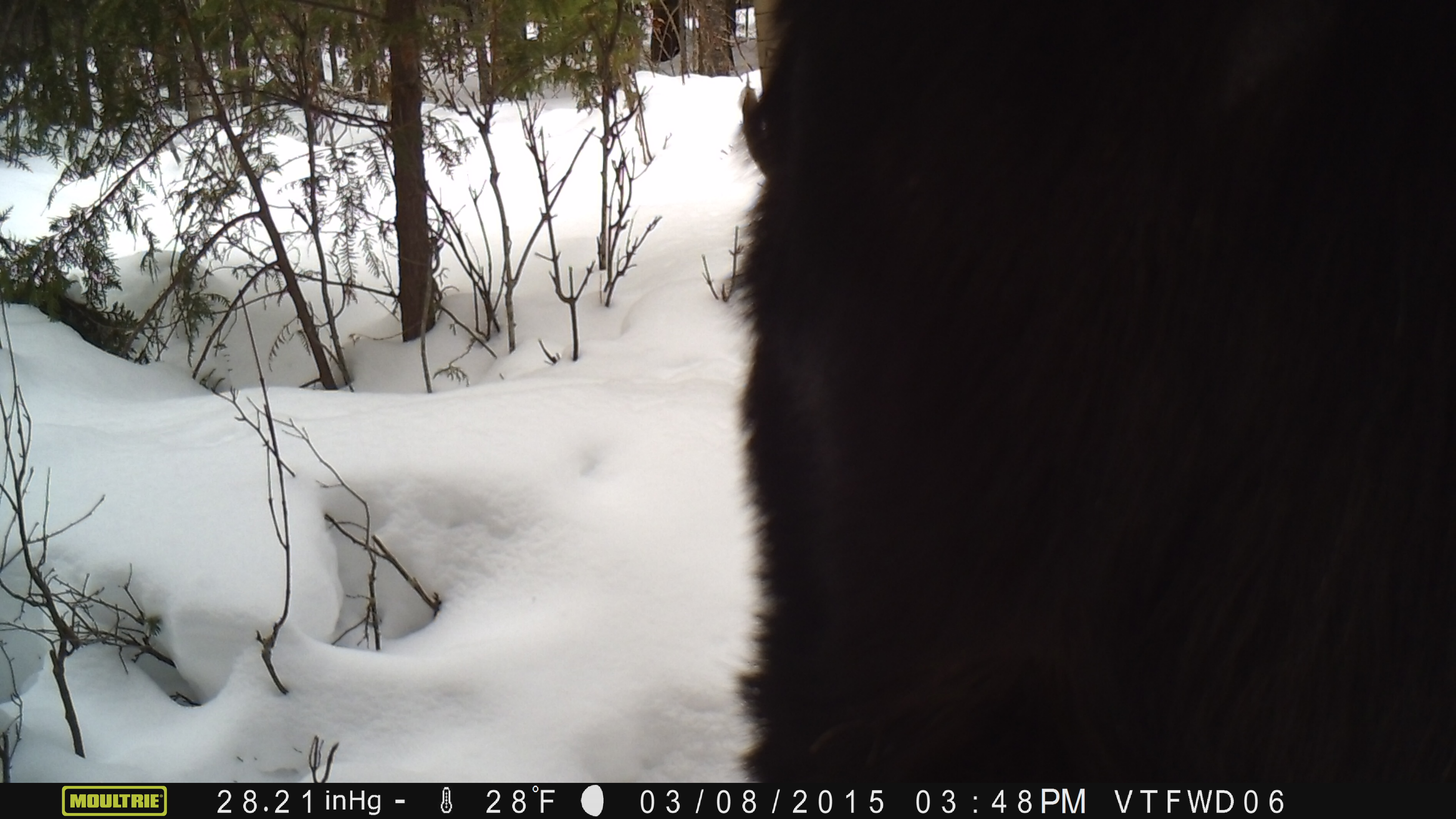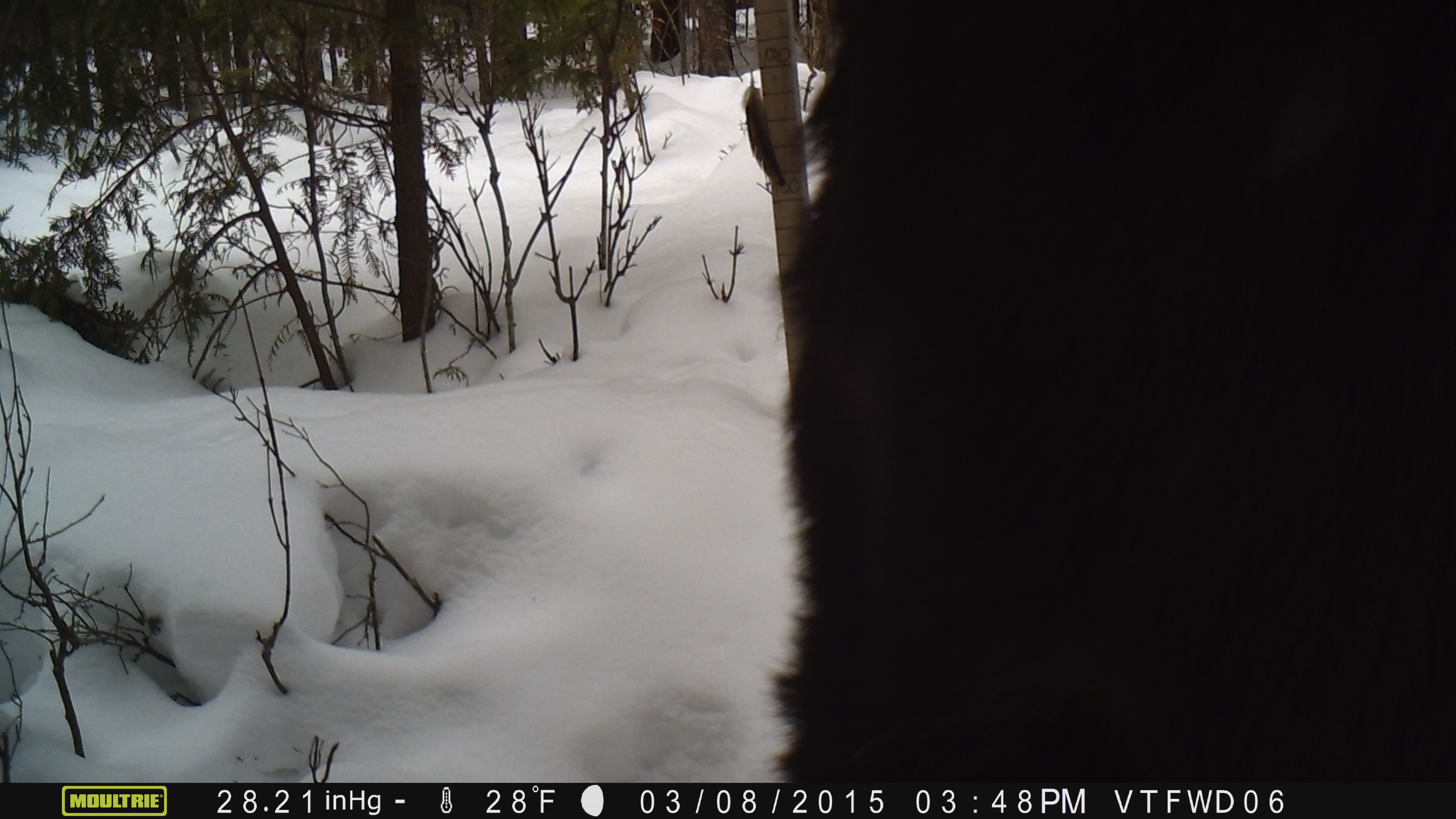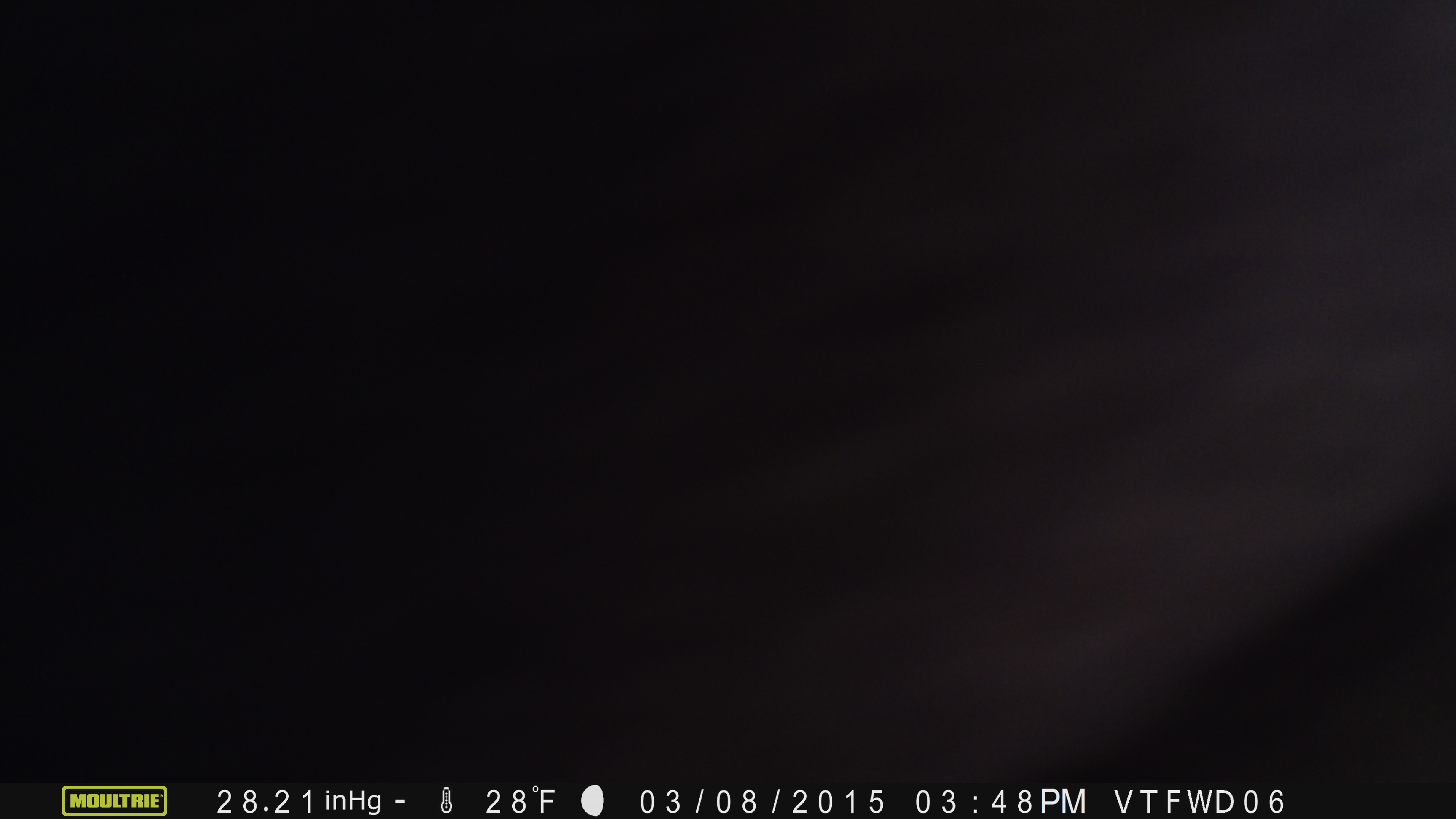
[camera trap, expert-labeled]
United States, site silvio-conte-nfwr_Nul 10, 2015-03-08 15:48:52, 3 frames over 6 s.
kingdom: Animalia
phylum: Chordata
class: Mammalia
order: Artiodactyla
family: Cervidae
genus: Alces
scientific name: Alces alces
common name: moose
Moose (Alces alces).